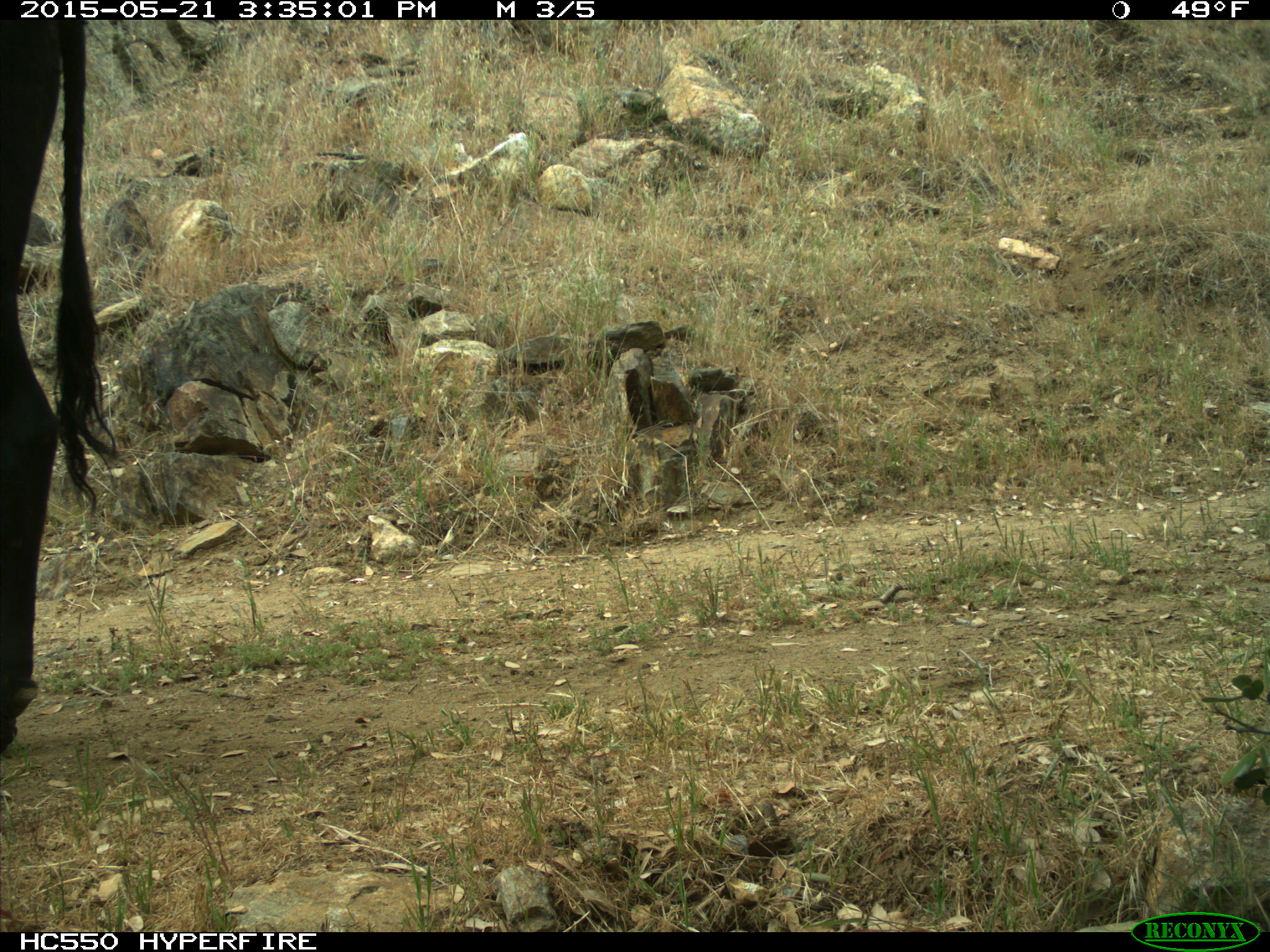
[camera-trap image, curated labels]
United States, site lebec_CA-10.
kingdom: Animalia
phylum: Chordata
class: Mammalia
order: Artiodactyla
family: Bovidae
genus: Bos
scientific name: Bos taurus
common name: domestic cow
Bos taurus (domestic cow).